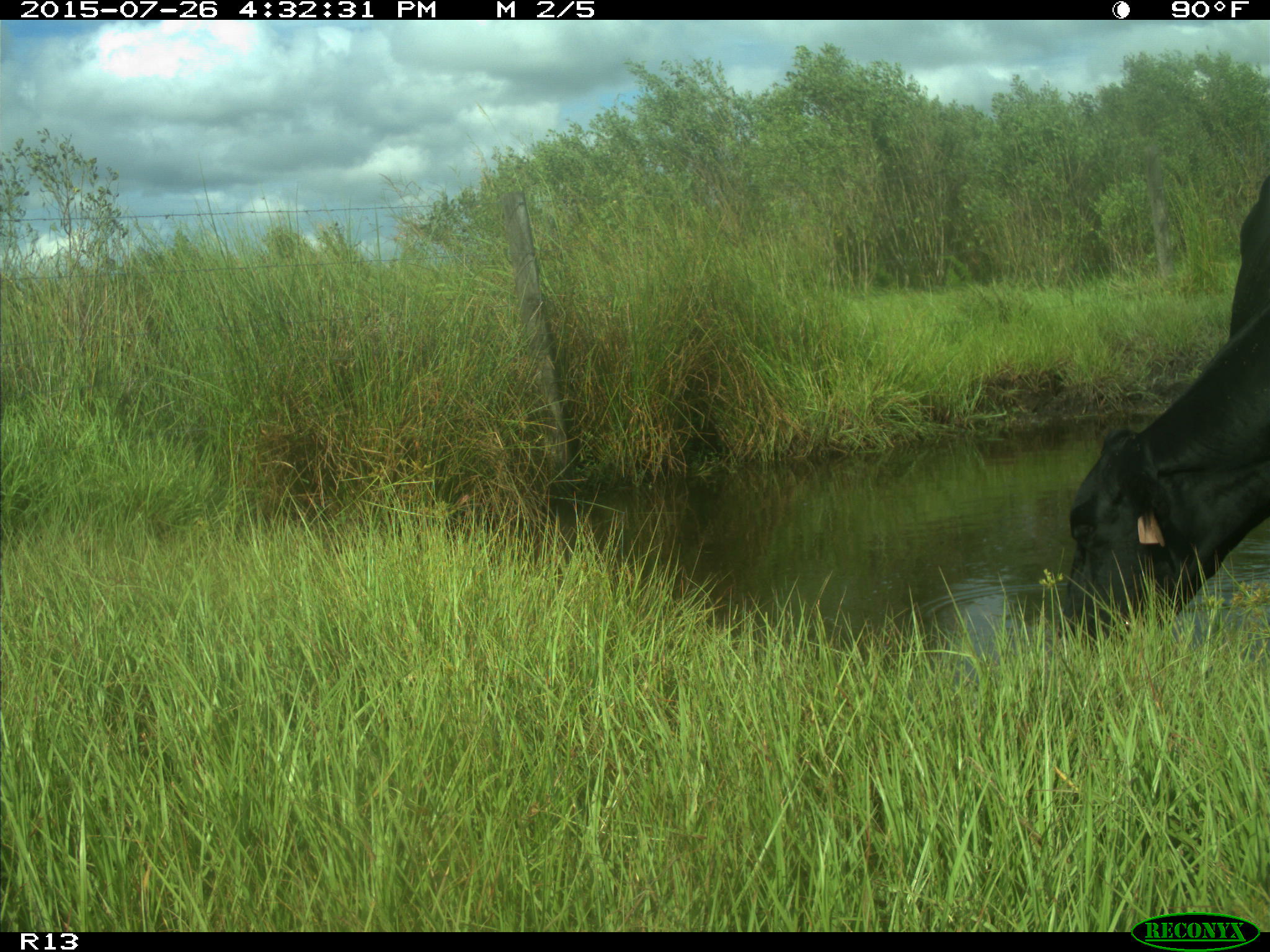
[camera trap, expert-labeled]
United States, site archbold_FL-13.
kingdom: Animalia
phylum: Chordata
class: Mammalia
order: Artiodactyla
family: Bovidae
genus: Bos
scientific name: Bos taurus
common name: domestic cow